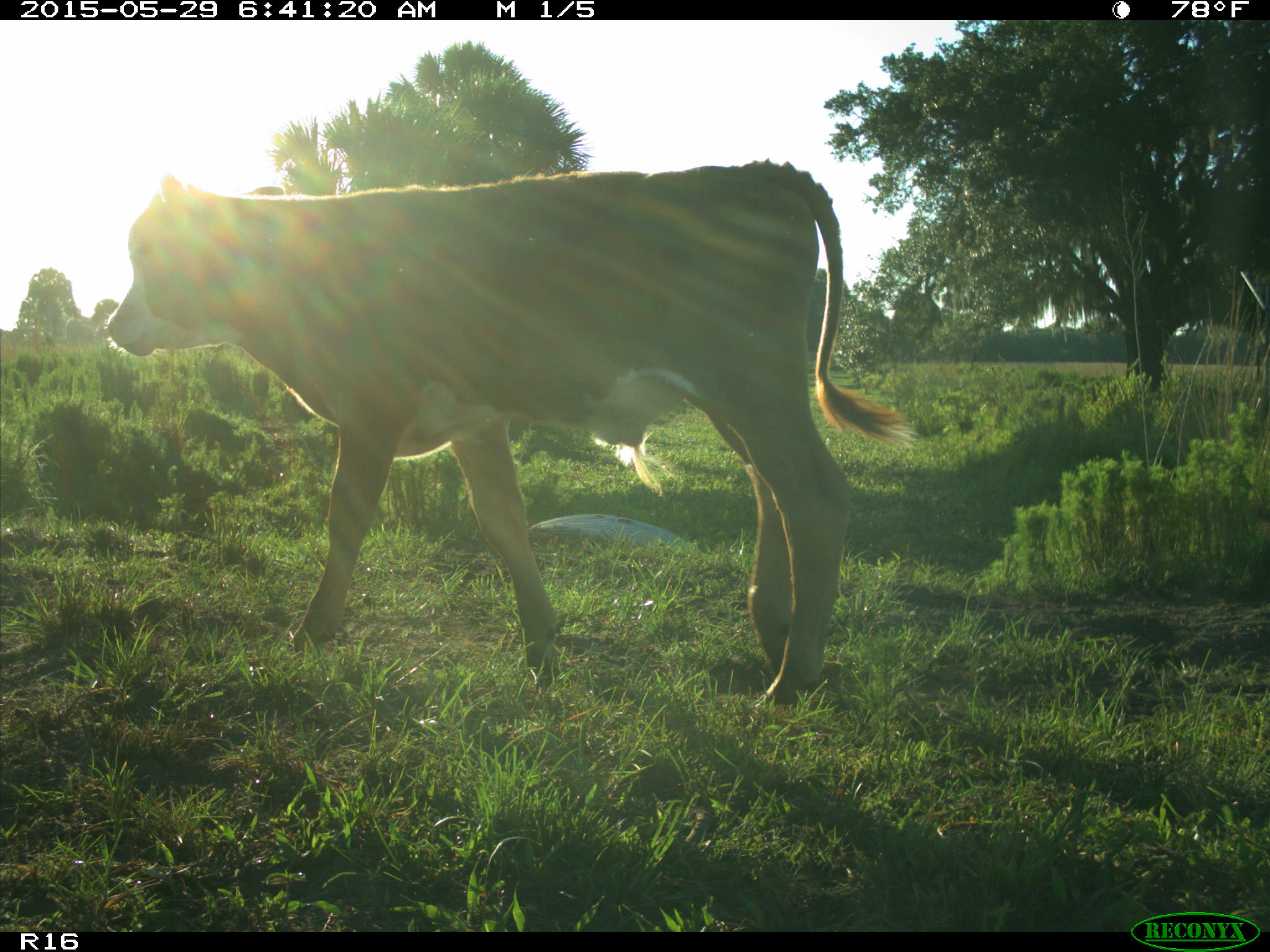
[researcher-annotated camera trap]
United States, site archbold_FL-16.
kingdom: Animalia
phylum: Chordata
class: Mammalia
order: Artiodactyla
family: Bovidae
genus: Bos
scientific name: Bos taurus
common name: domestic cow